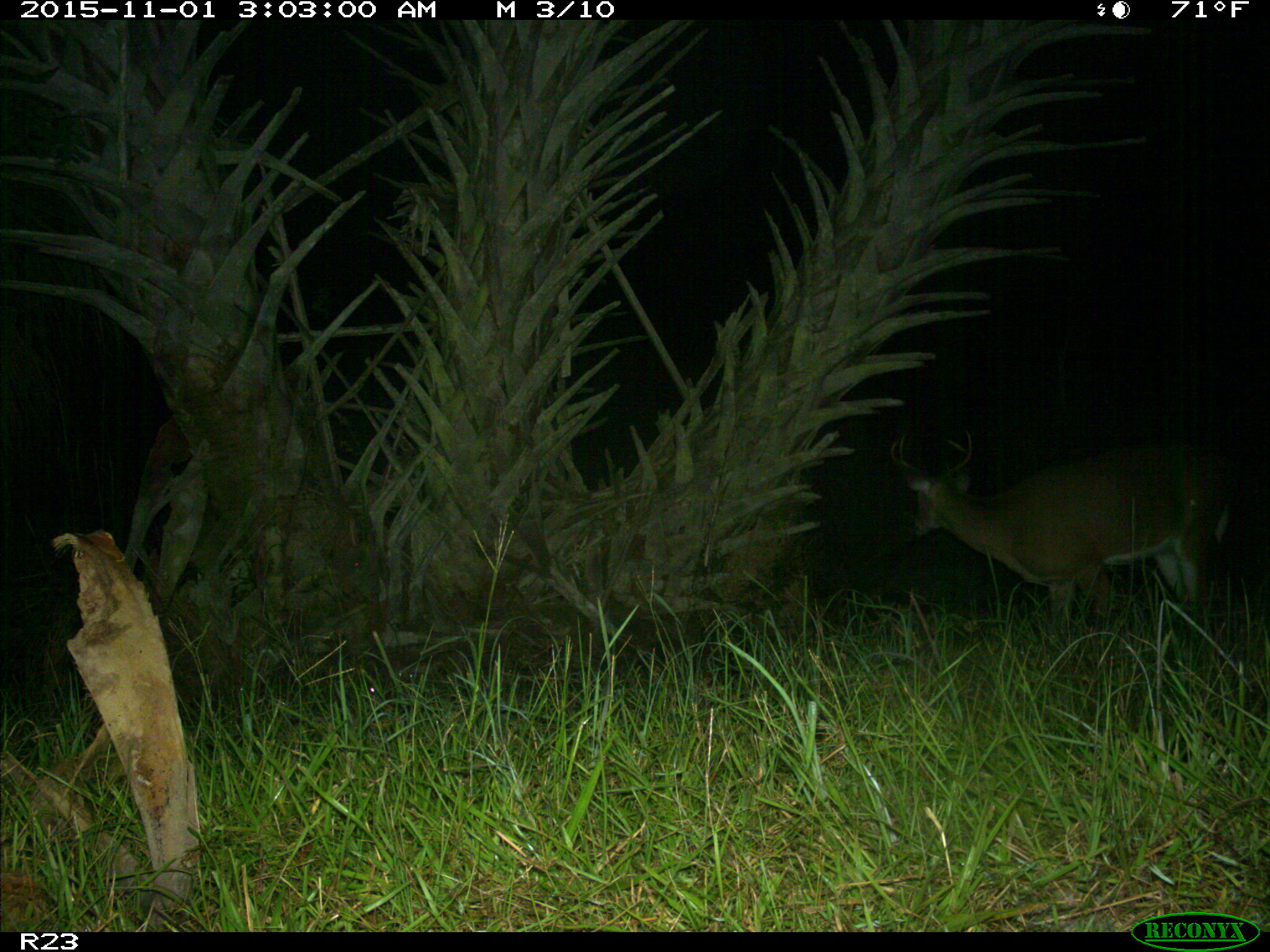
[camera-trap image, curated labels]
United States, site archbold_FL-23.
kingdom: Animalia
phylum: Chordata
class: Mammalia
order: Artiodactyla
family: Cervidae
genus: Odocoileus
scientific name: Odocoileus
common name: deer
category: unidentified deer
Unidentified deer (deer) (Odocoileus).